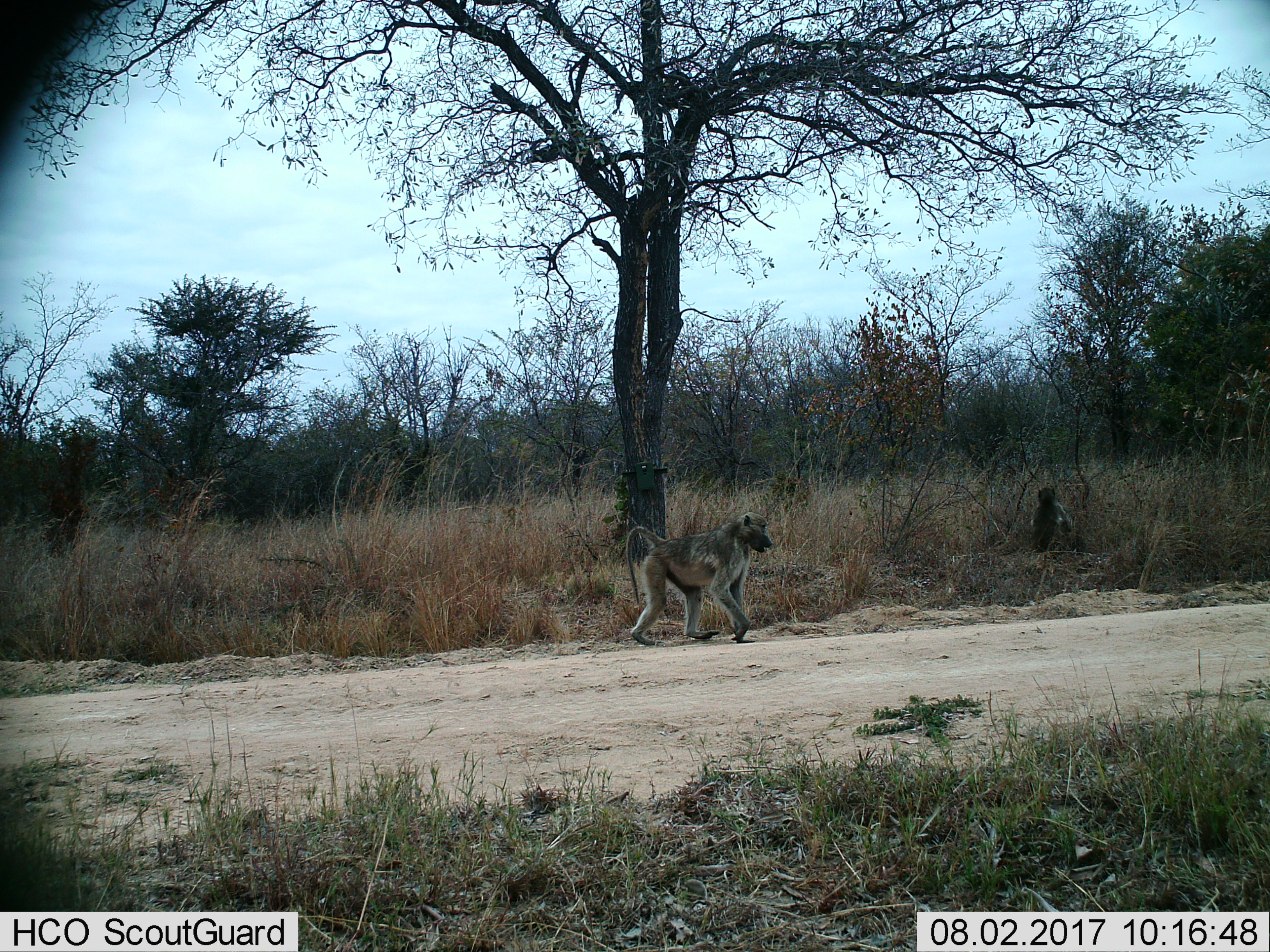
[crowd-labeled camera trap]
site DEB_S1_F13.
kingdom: Animalia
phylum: Chordata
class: Mammalia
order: Primates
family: Cercopithecidae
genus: Papio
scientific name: Papio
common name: baboon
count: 2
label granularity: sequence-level